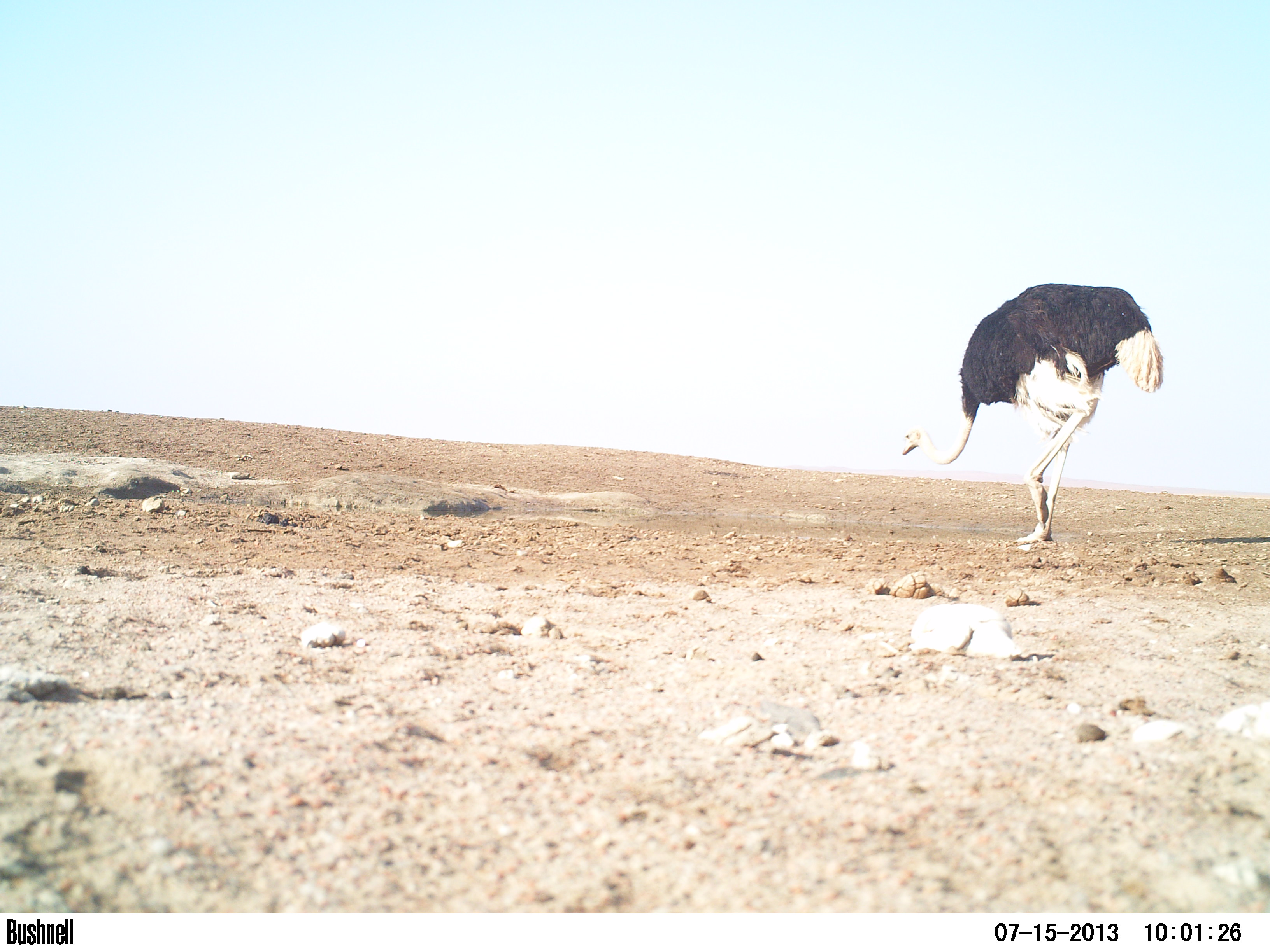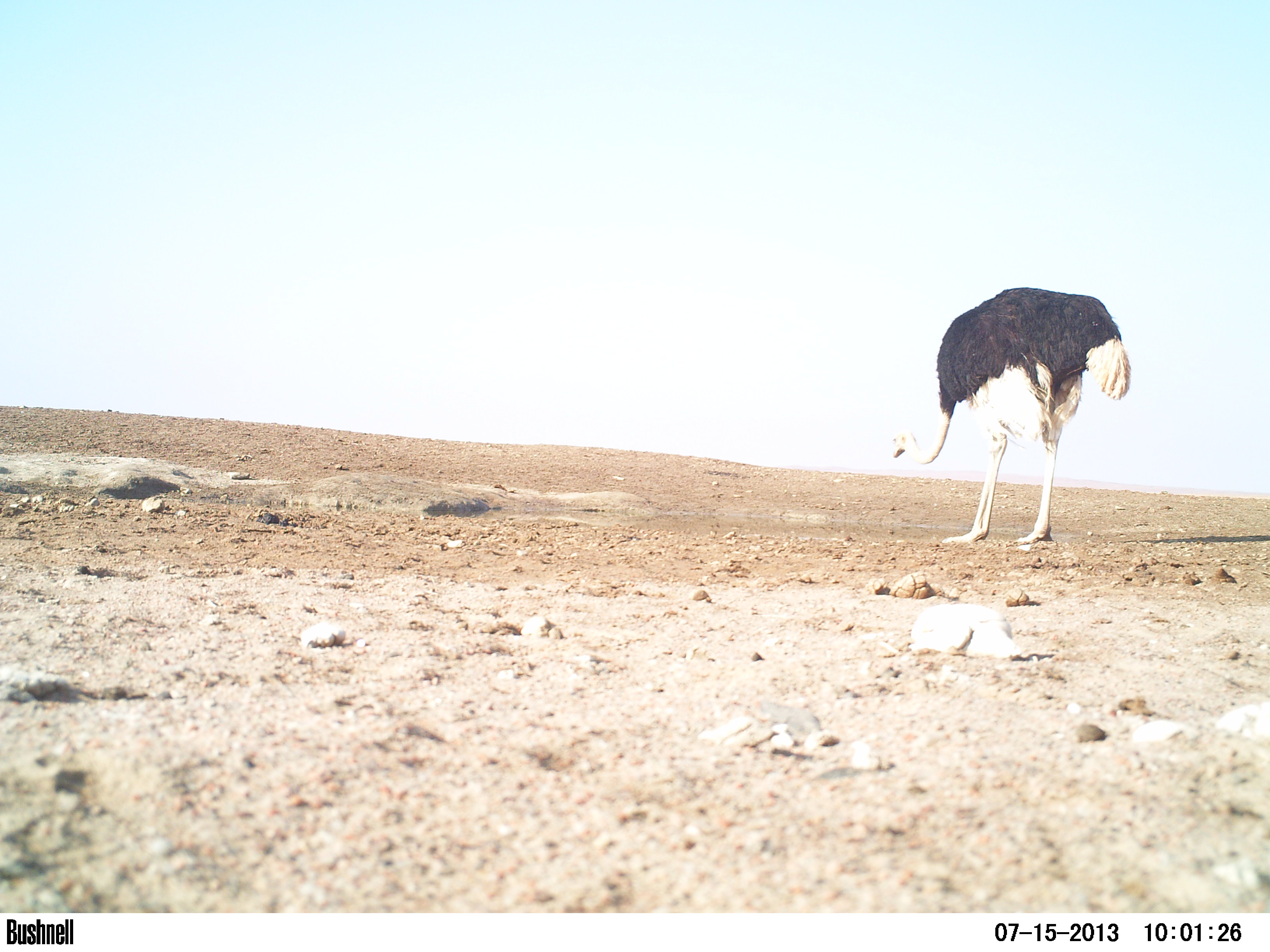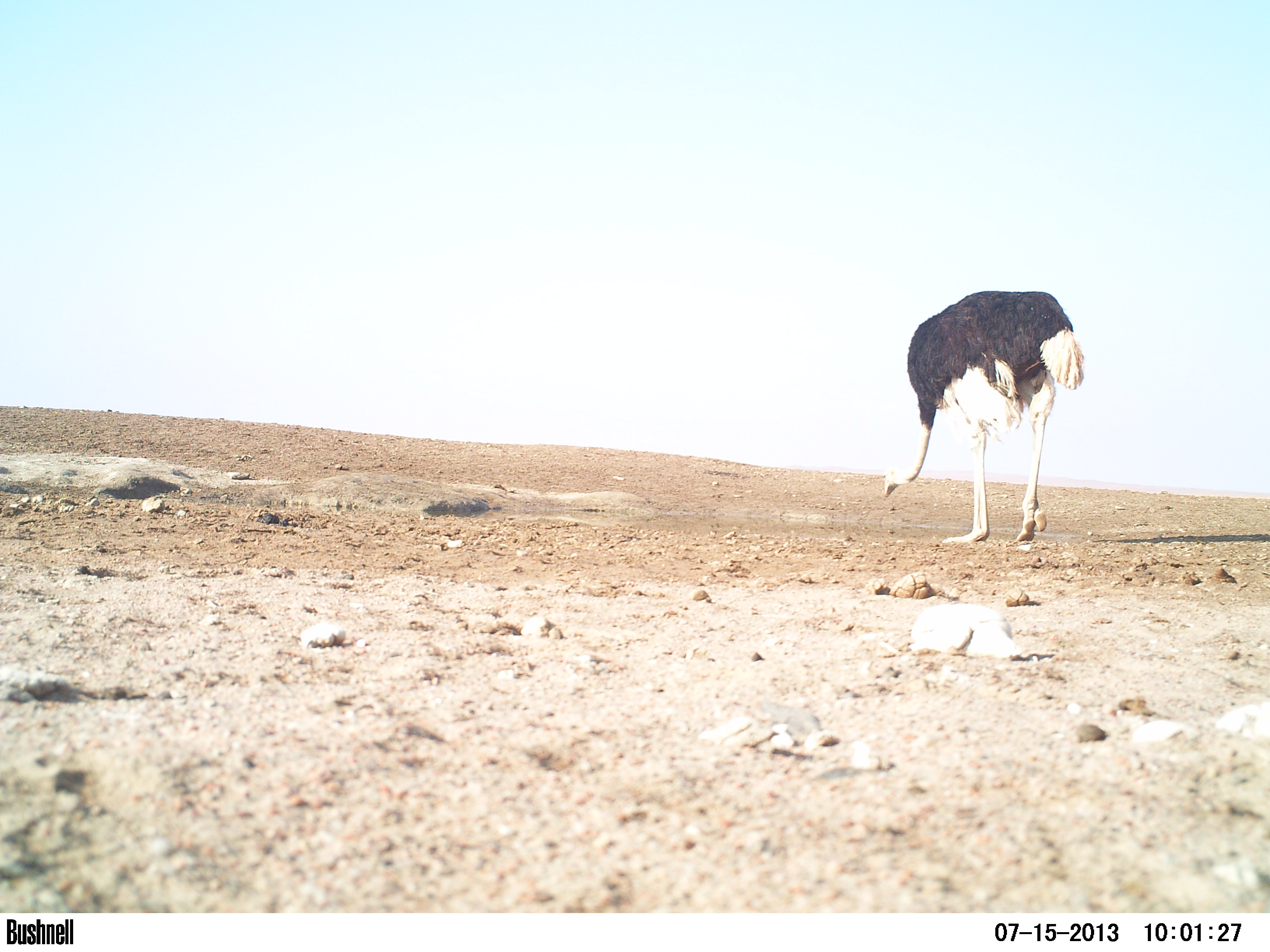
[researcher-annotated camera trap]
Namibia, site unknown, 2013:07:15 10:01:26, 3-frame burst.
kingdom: Animalia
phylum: Chordata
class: Aves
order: Struthioniformes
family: Struthionidae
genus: Struthio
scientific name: Struthio camelus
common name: common ostrich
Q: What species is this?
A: Struthio camelus (common ostrich).